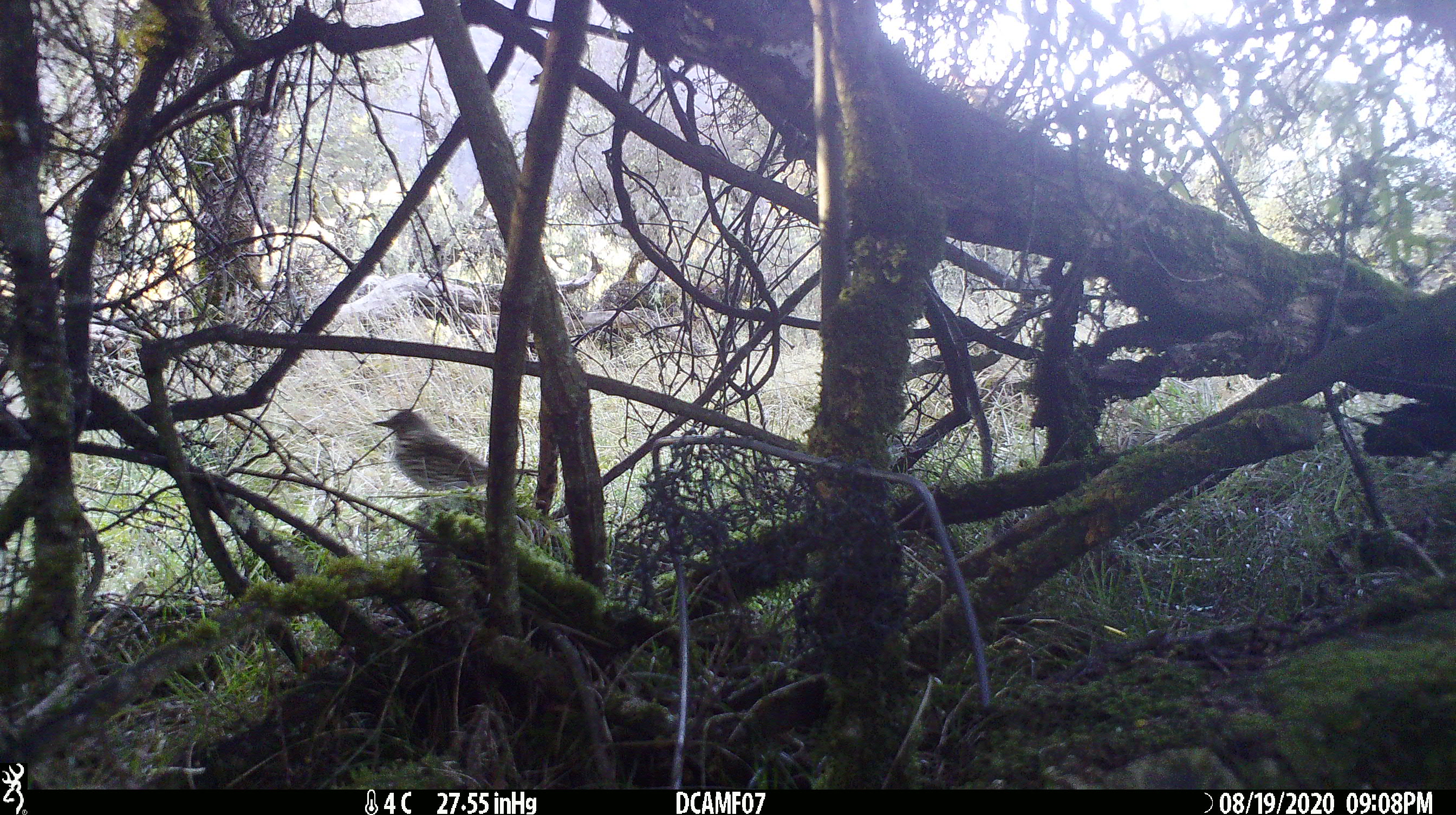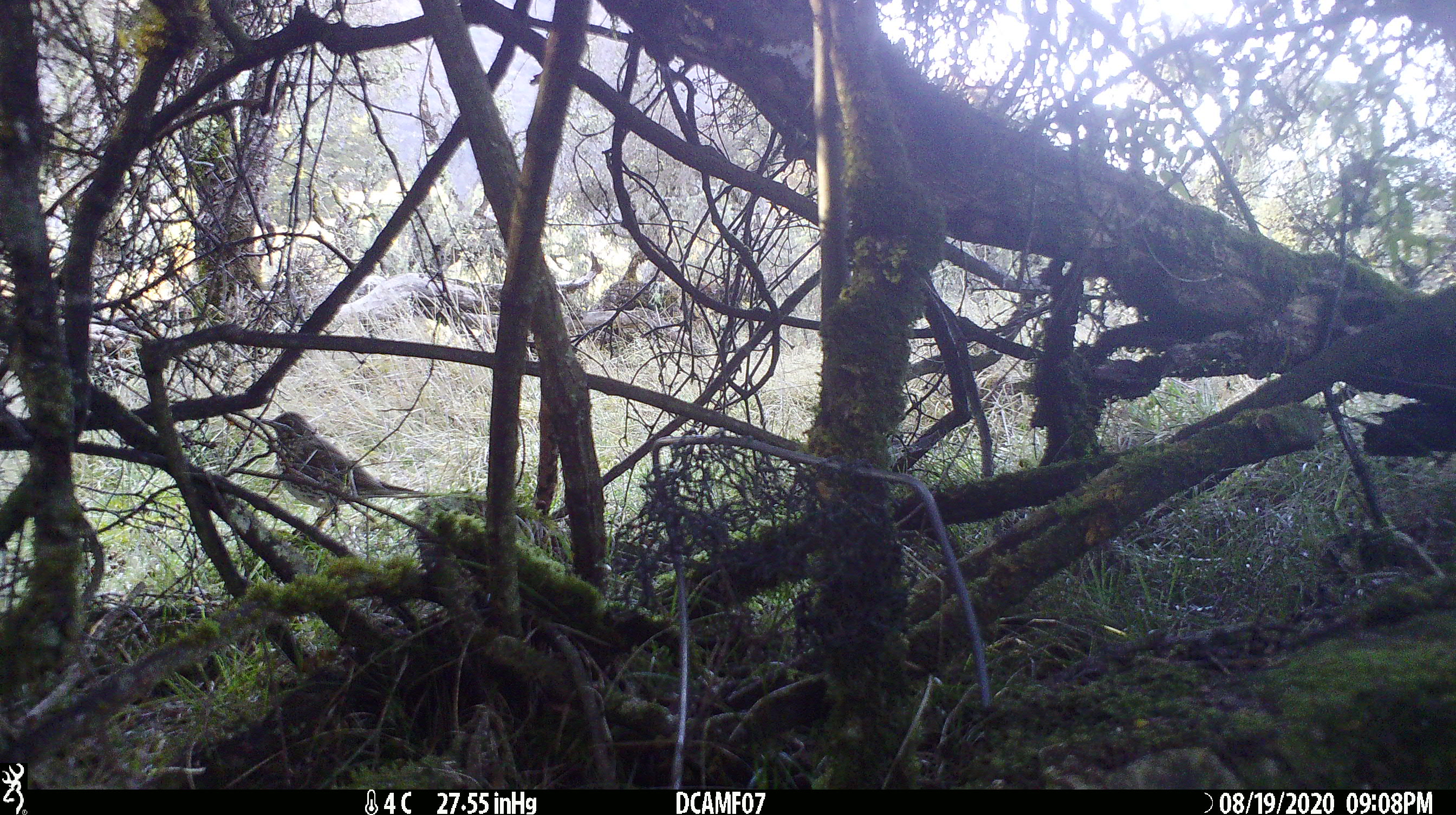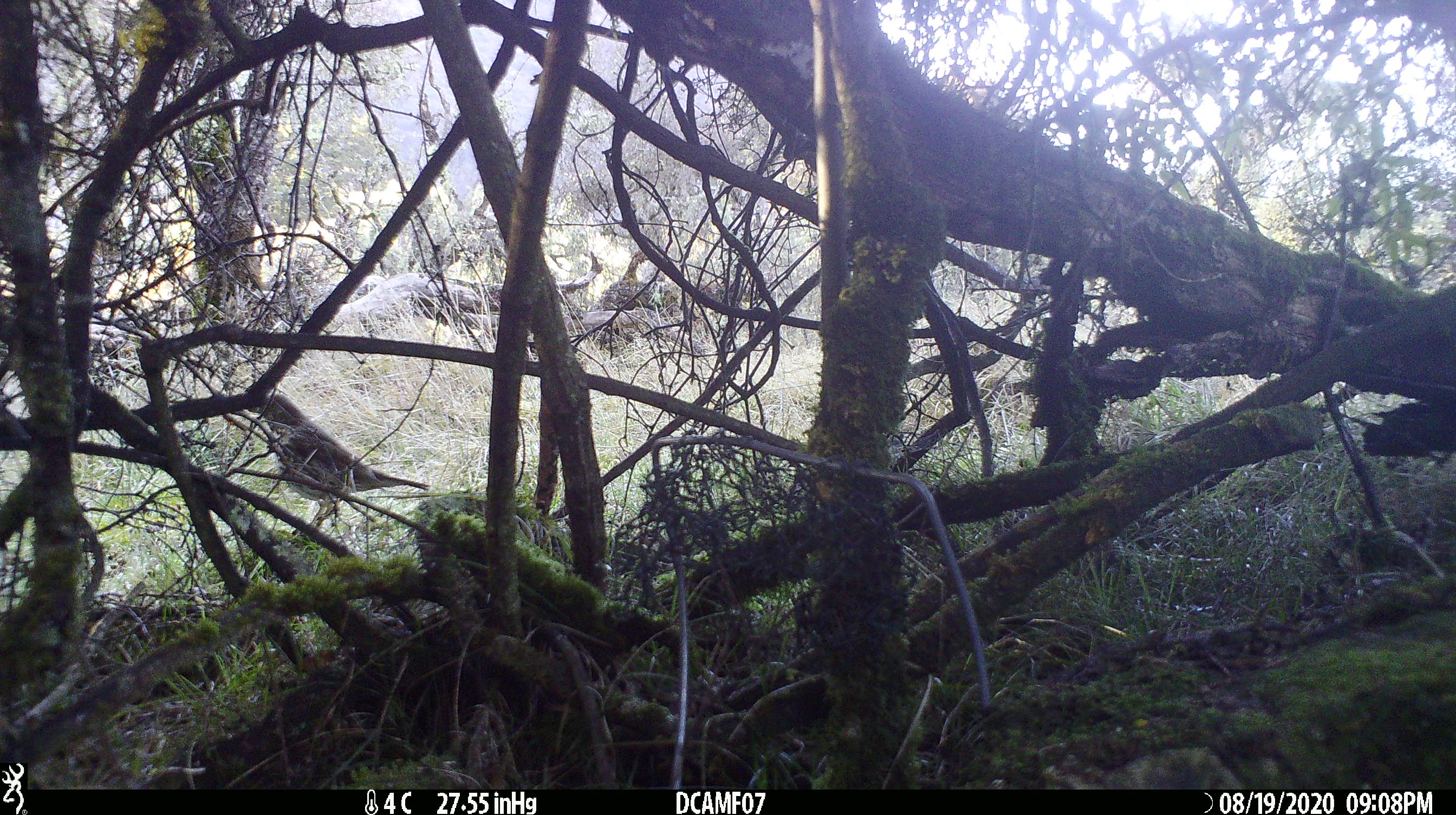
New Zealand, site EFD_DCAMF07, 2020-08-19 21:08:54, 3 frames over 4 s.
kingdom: Animalia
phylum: Chordata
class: Aves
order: Passeriformes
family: Turdidae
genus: Turdus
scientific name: Turdus philomelos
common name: song thrush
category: thrush